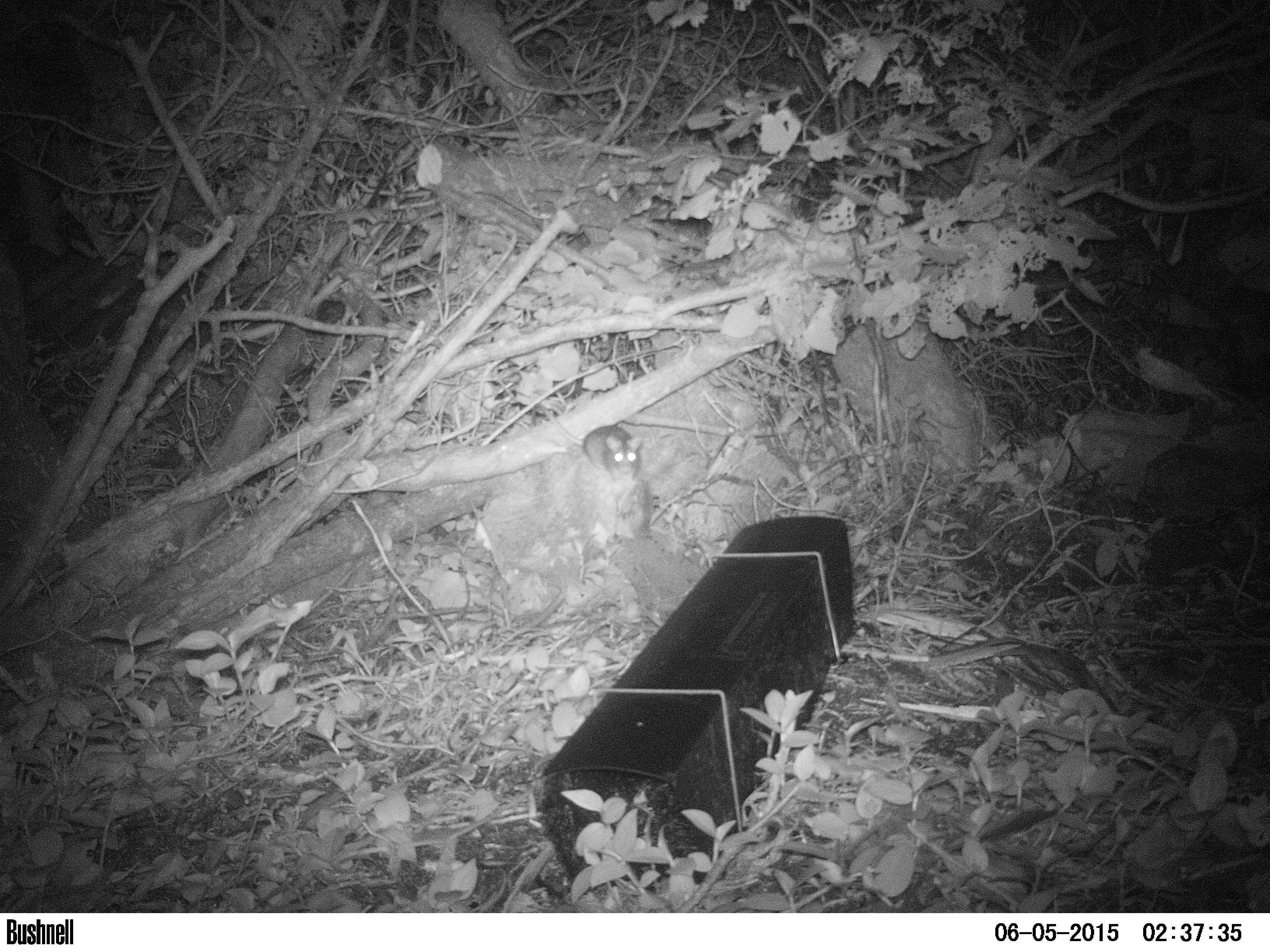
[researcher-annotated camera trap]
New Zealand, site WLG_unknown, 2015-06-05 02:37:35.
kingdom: Animalia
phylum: Chordata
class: Mammalia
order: Rodentia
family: Muridae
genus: Rattus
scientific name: Rattus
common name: rat